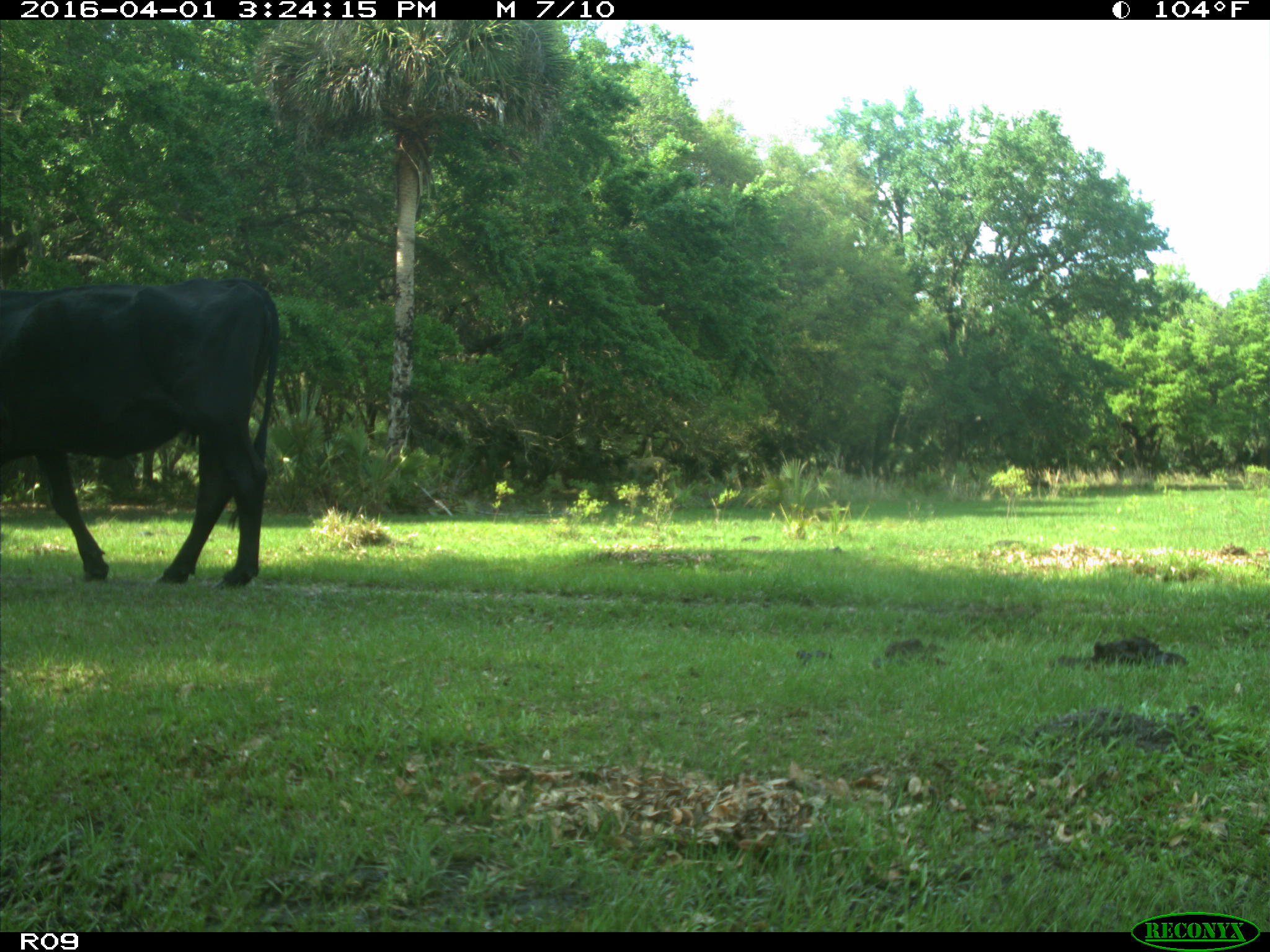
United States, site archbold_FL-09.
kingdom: Animalia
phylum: Chordata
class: Mammalia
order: Artiodactyla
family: Bovidae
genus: Bos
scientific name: Bos taurus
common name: domestic cow